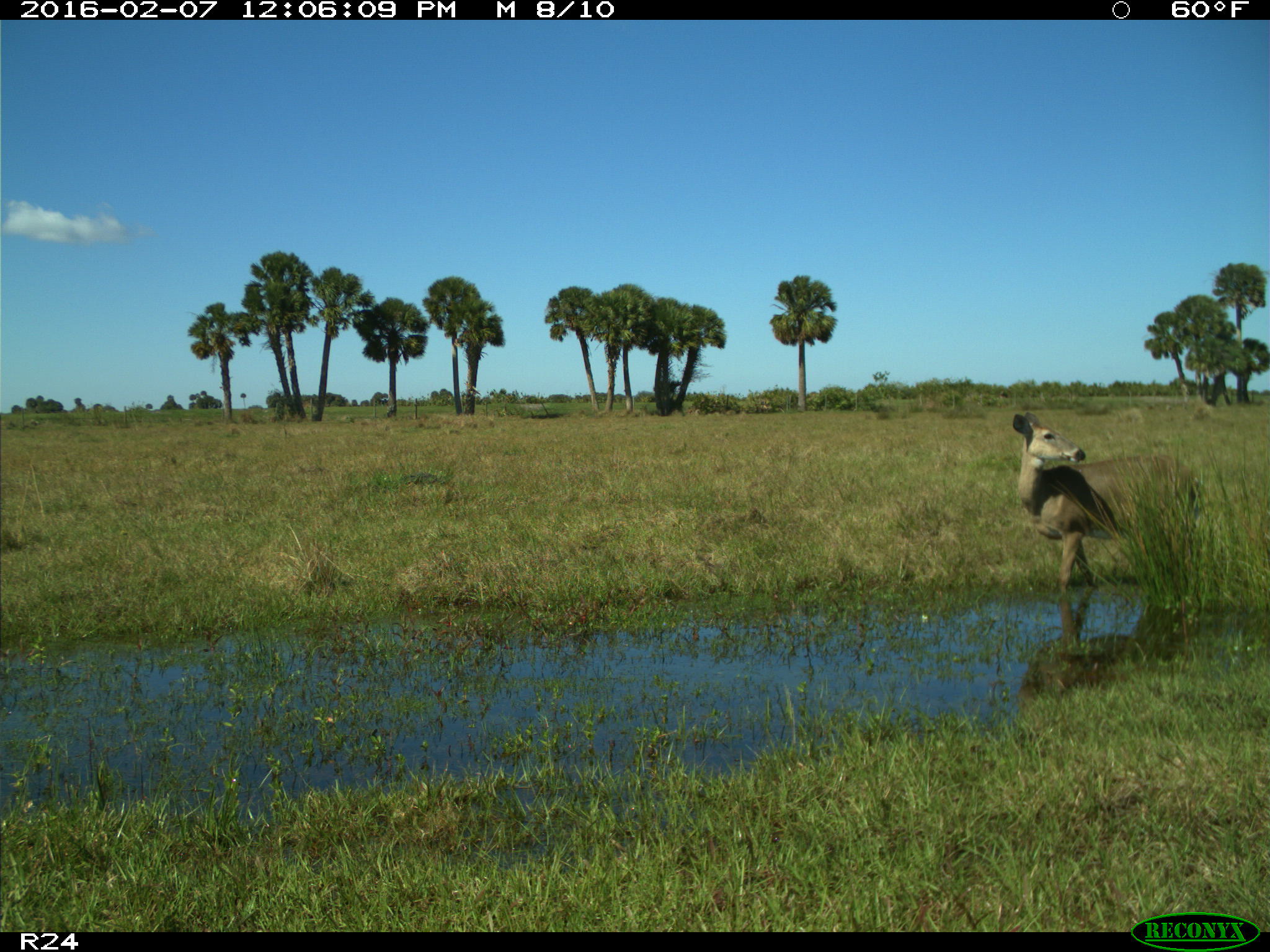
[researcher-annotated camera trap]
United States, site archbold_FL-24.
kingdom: Animalia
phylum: Chordata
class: Mammalia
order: Artiodactyla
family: Cervidae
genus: Odocoileus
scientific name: Odocoileus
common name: deer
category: unidentified deer